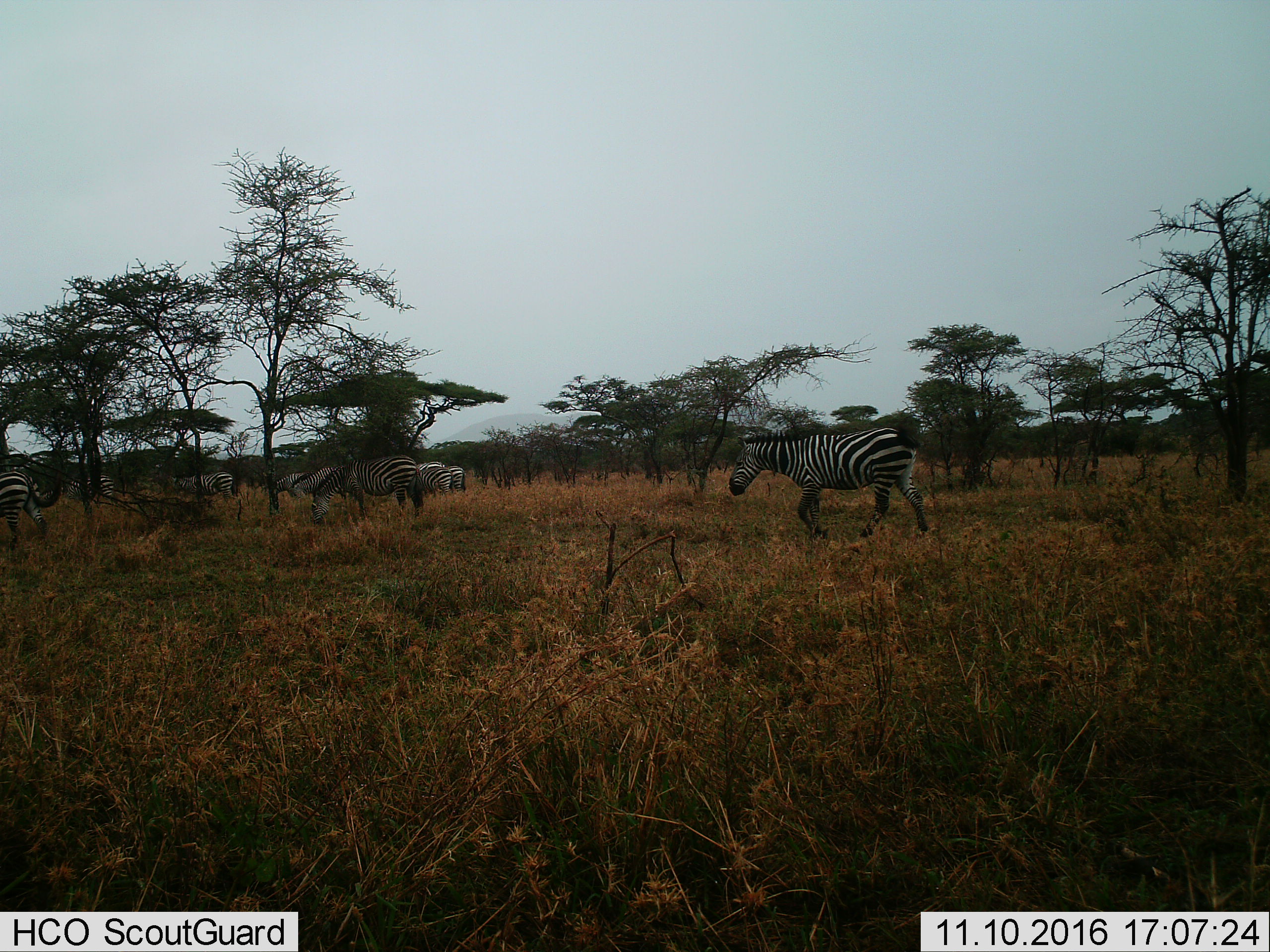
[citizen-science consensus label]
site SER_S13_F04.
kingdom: Animalia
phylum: Chordata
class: Mammalia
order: Perissodactyla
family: Equidae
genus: Equus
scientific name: Equus quagga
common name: plains zebra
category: zebraplains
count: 10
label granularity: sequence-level